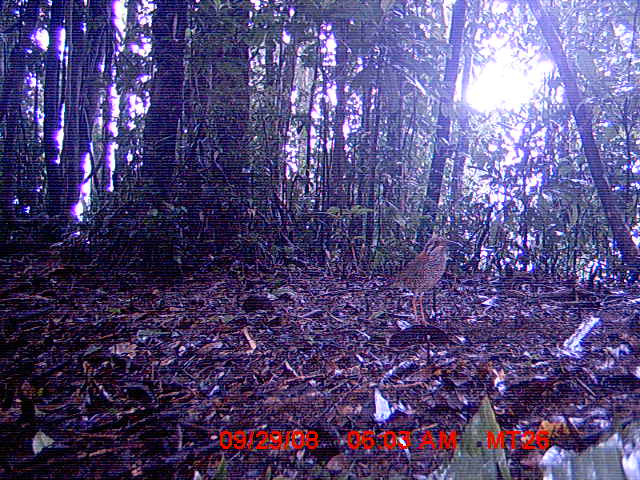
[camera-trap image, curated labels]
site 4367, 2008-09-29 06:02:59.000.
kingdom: Animalia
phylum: Chordata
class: Aves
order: Coraciiformes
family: Brachypteraciidae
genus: Brachypteracias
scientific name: Brachypteracias squamiger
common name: scaly ground-roller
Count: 2.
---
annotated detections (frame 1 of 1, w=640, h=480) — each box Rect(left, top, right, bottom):
brachypteracias squamiger: Rect(379, 235, 457, 328)